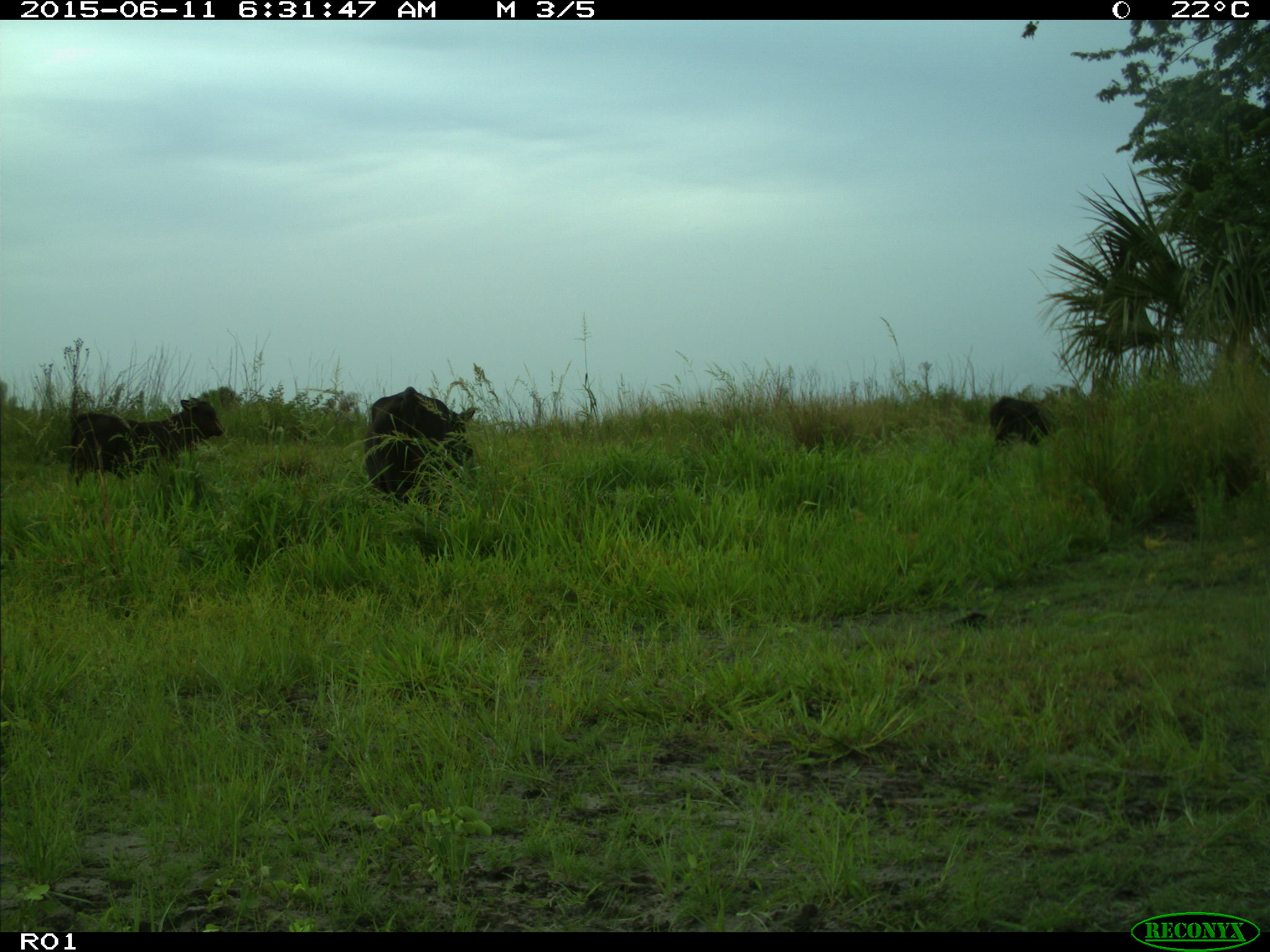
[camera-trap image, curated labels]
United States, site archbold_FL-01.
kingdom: Animalia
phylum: Chordata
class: Mammalia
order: Artiodactyla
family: Bovidae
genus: Bos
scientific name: Bos taurus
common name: domestic cow